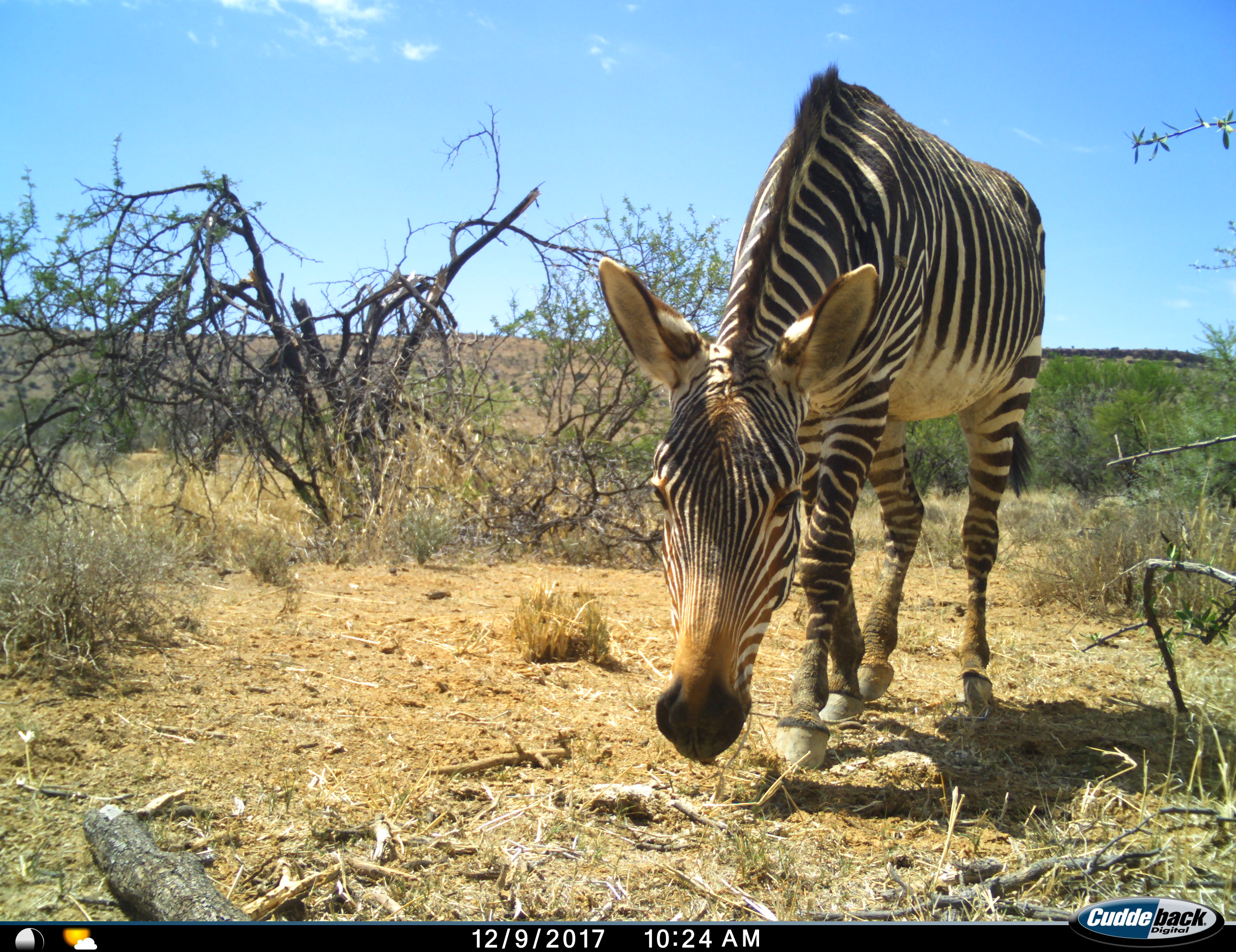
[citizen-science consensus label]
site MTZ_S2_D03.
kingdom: Animalia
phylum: Chordata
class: Mammalia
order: Perissodactyla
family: Equidae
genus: Equus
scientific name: Equus zebra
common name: mountain zebra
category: zebramountain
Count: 1.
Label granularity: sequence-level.